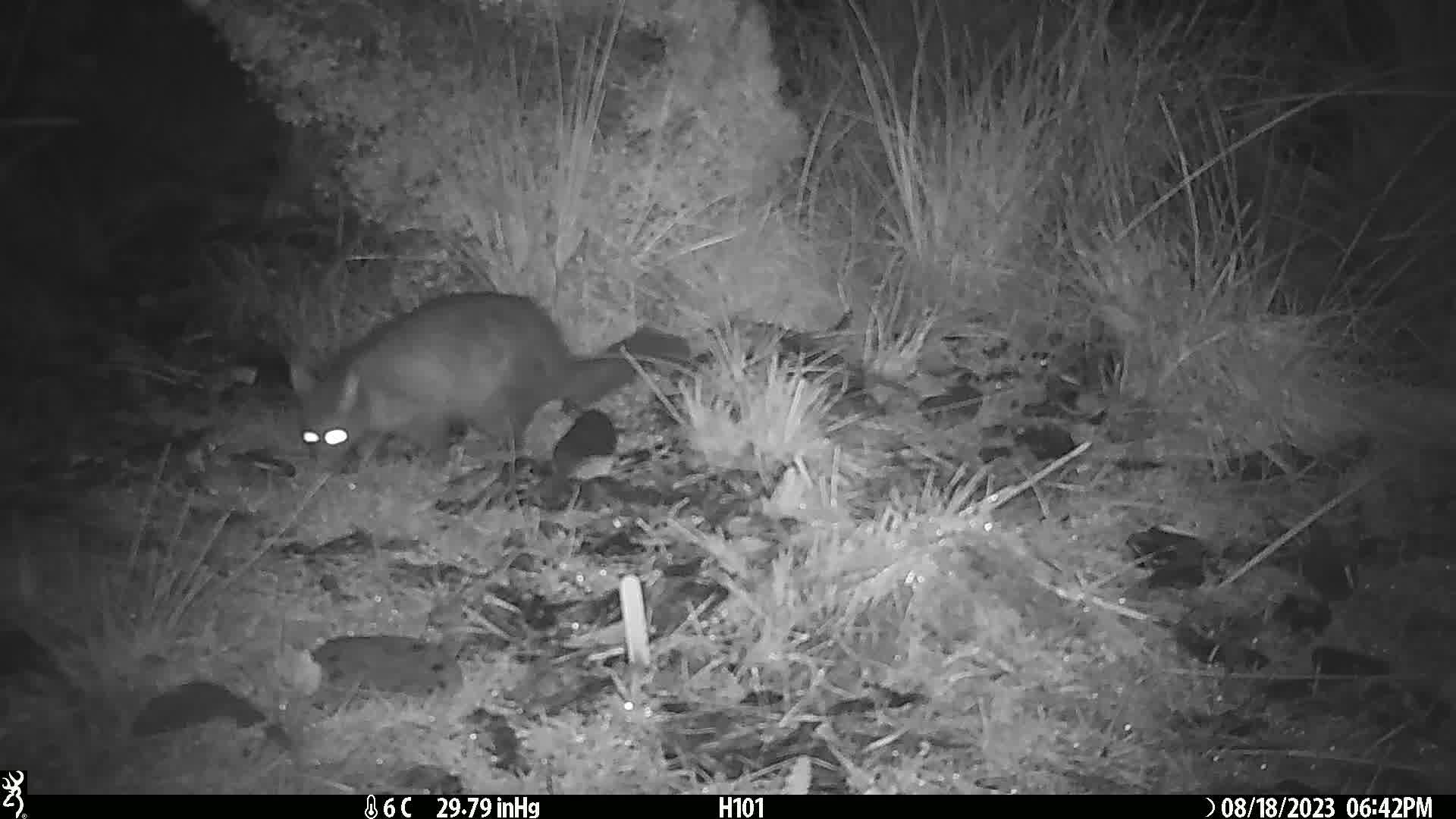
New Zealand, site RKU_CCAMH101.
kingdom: Animalia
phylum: Chordata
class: Mammalia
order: Diprotodontia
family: Phalangeridae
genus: Trichosurus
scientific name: Trichosurus vulpecula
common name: common brushtail possum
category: possum